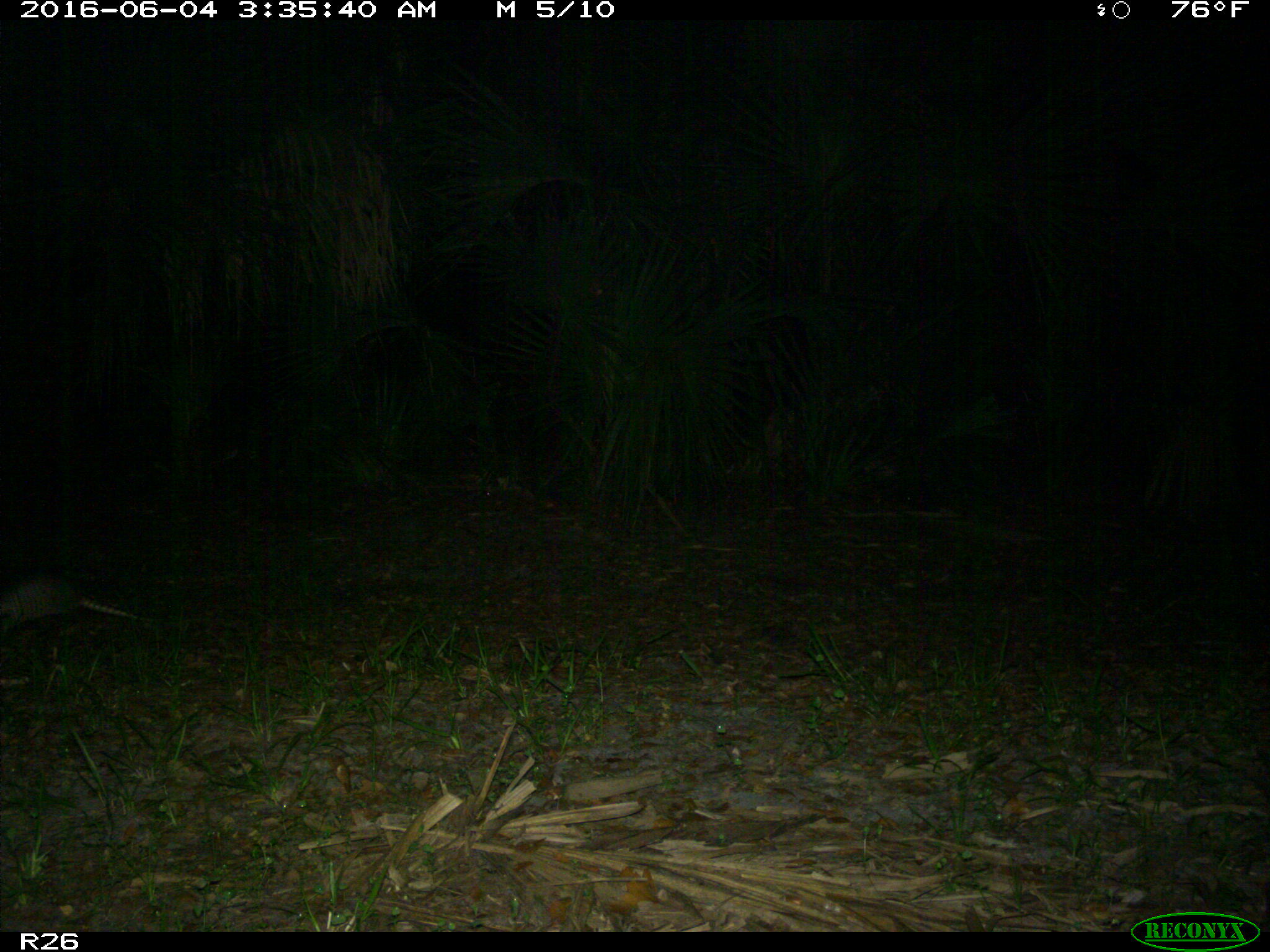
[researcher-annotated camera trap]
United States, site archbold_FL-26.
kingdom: Animalia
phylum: Chordata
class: Mammalia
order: Cingulata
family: Dasypodidae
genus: Dasypus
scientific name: Dasypus novemcinctus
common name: nine-banded armadillo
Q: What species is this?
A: Dasypus novemcinctus (nine-banded armadillo).